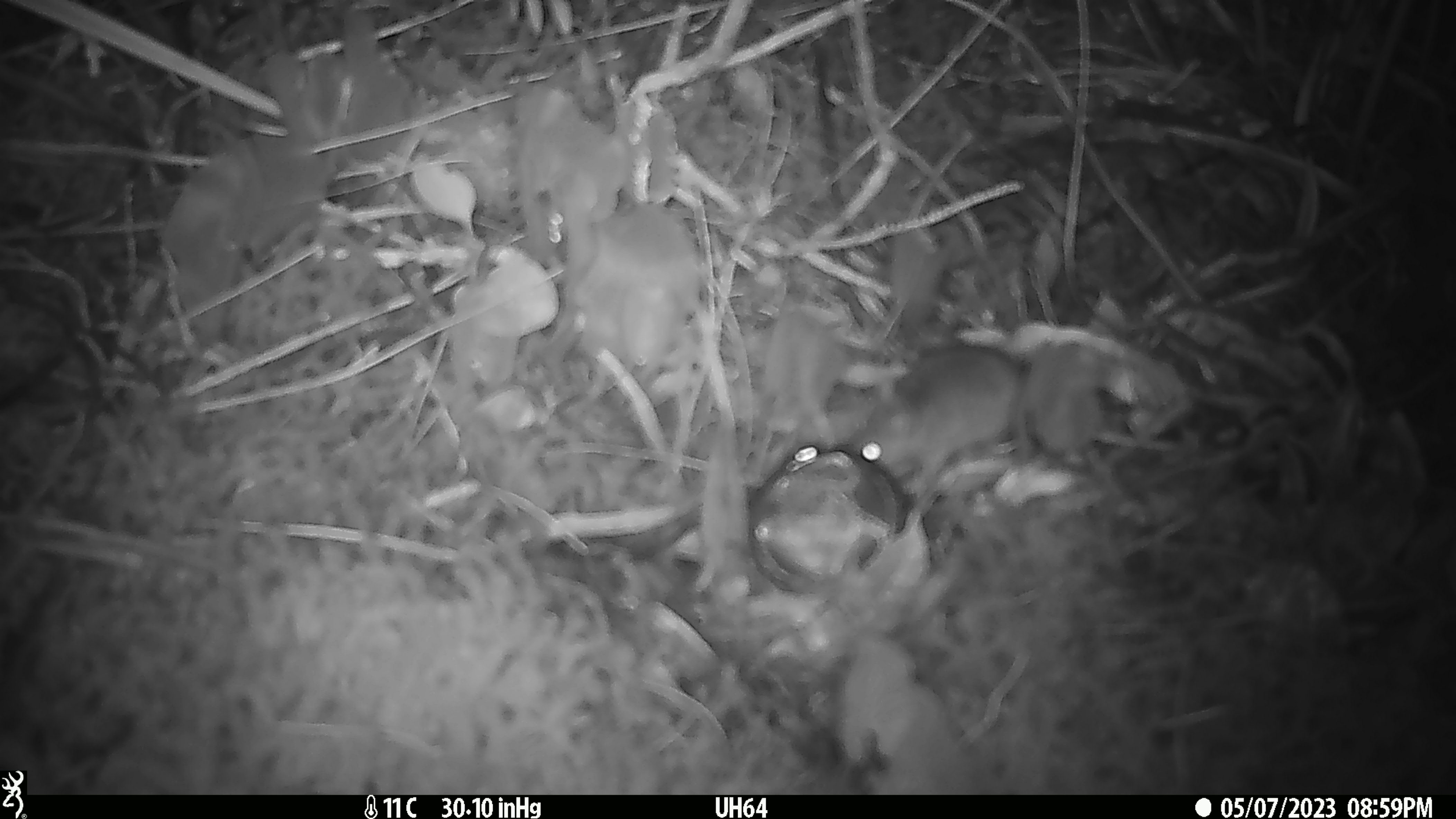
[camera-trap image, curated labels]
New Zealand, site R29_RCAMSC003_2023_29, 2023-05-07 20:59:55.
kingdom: Animalia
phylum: Chordata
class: Mammalia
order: Rodentia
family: Muridae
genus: Mus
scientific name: Mus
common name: mouse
Mouse (Mus).